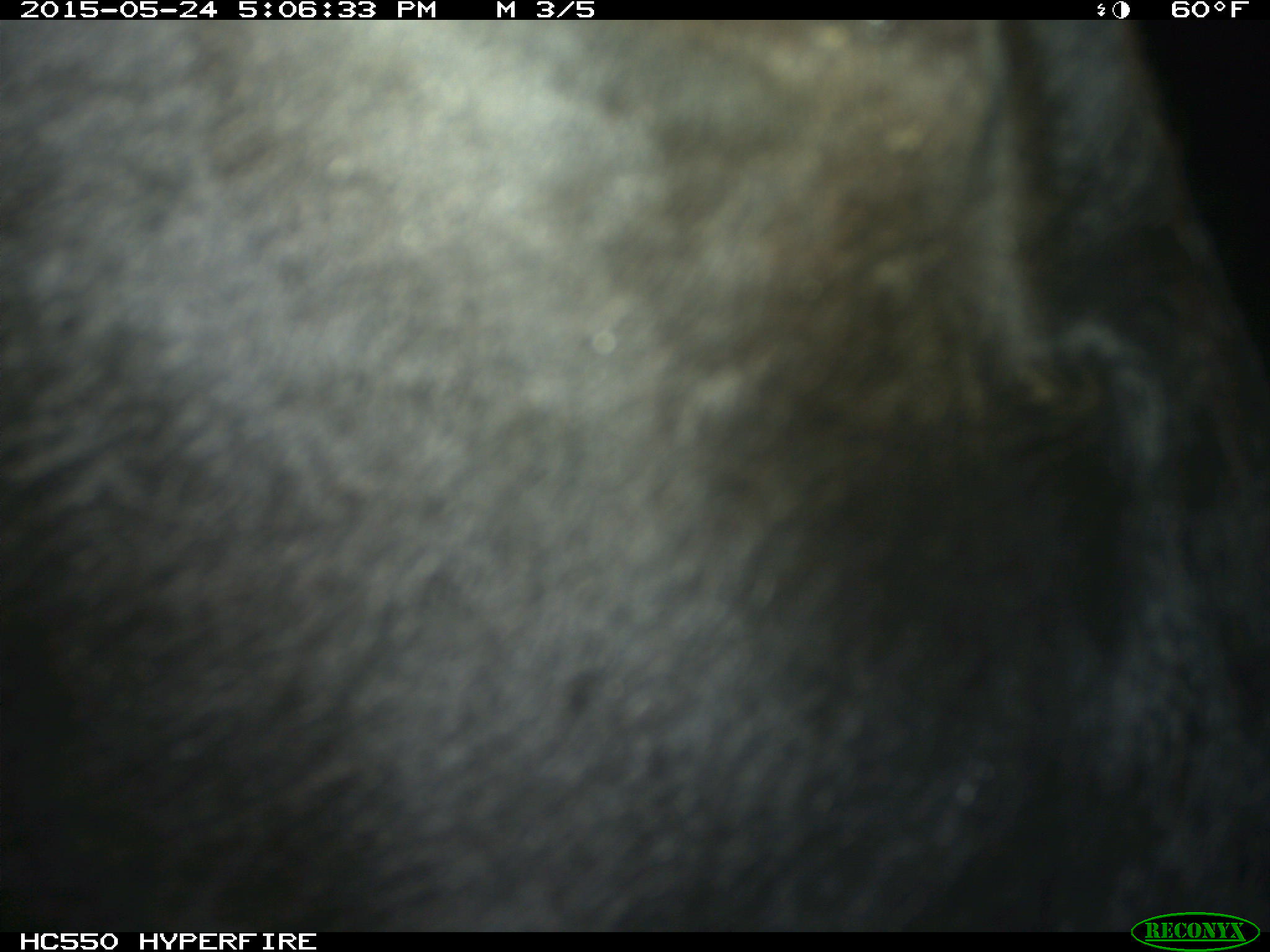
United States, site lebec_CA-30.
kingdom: Animalia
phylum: Chordata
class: Mammalia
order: Artiodactyla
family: Bovidae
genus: Bos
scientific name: Bos taurus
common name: domestic cow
Bos taurus (domestic cow).